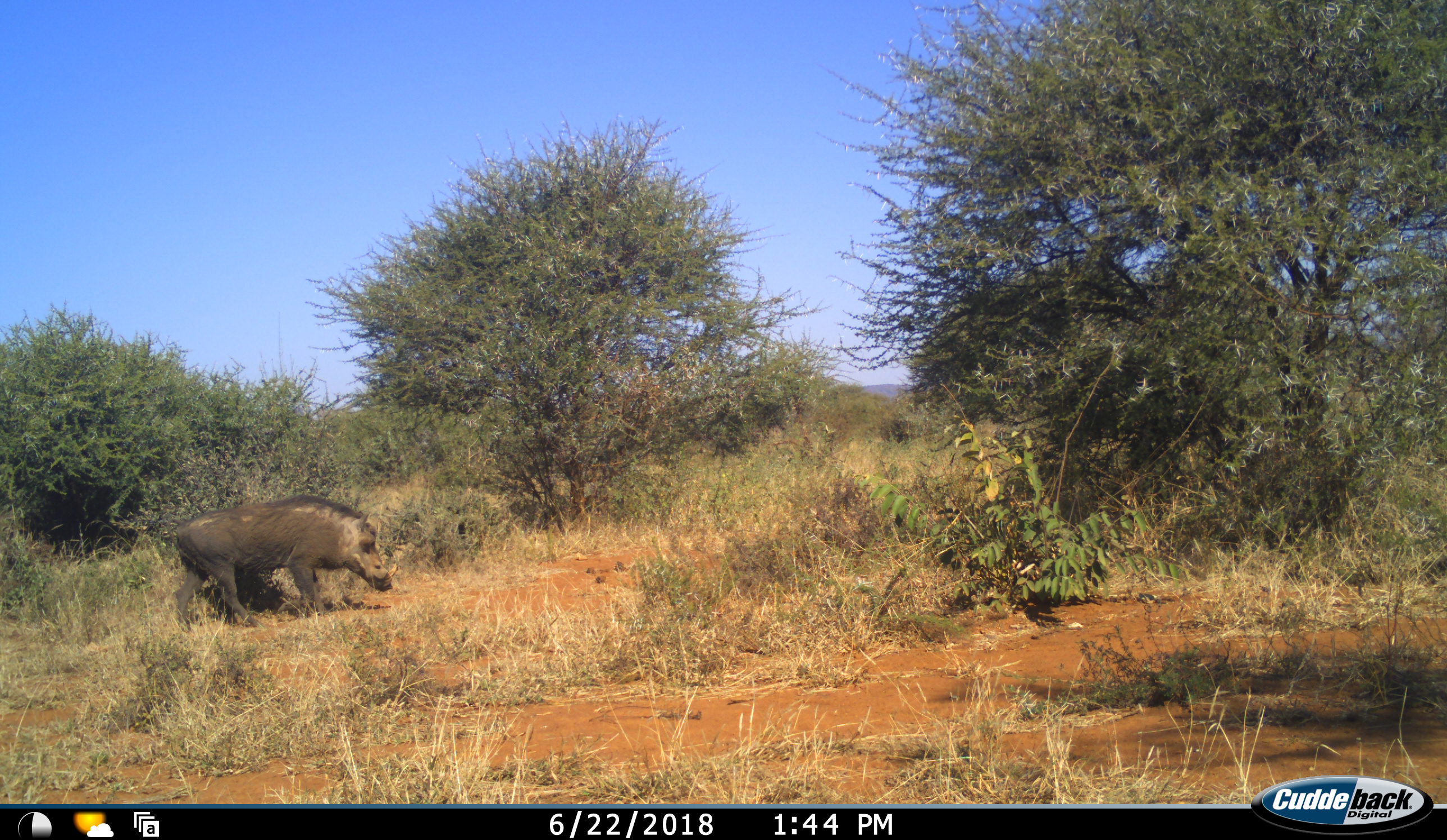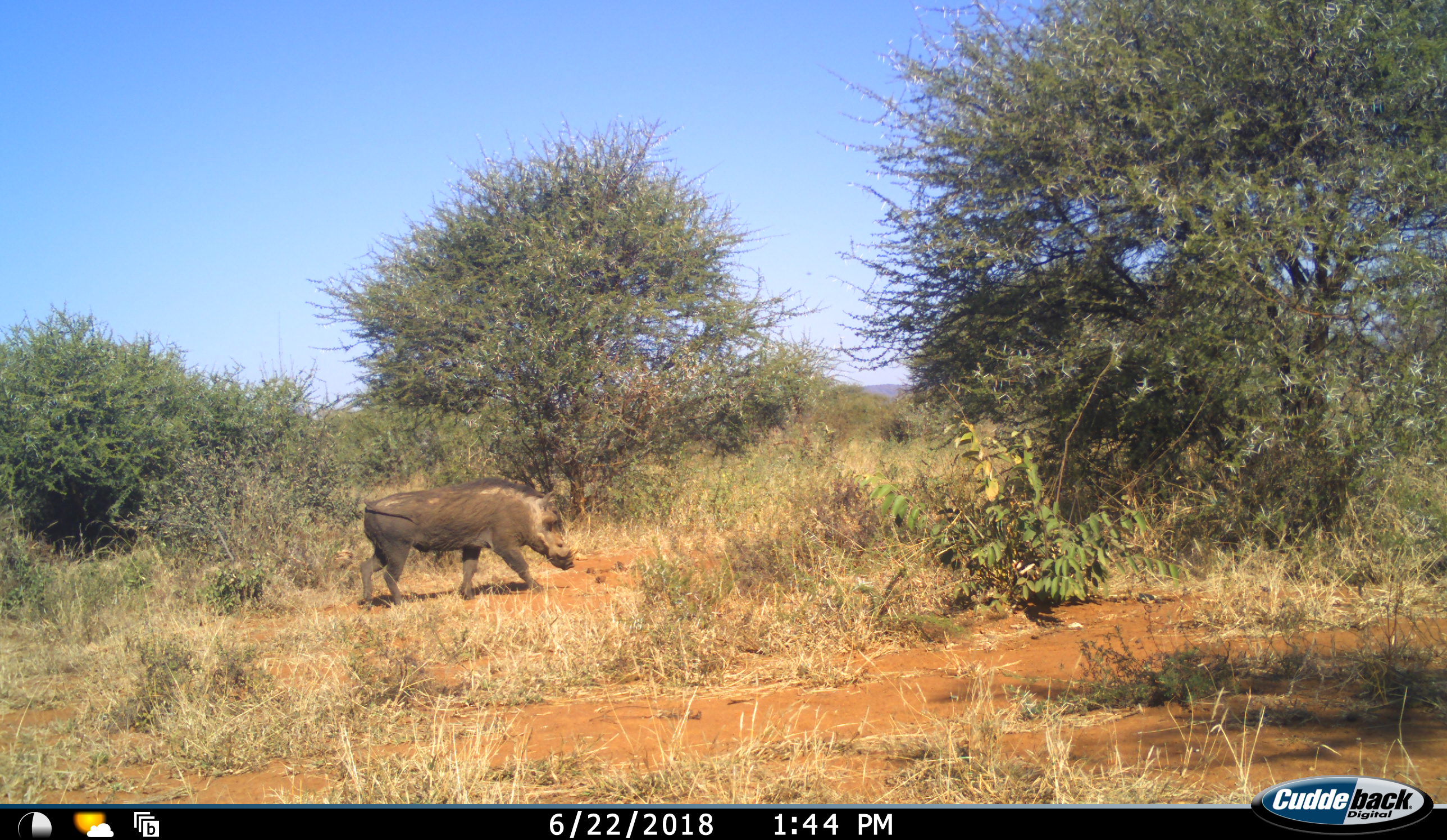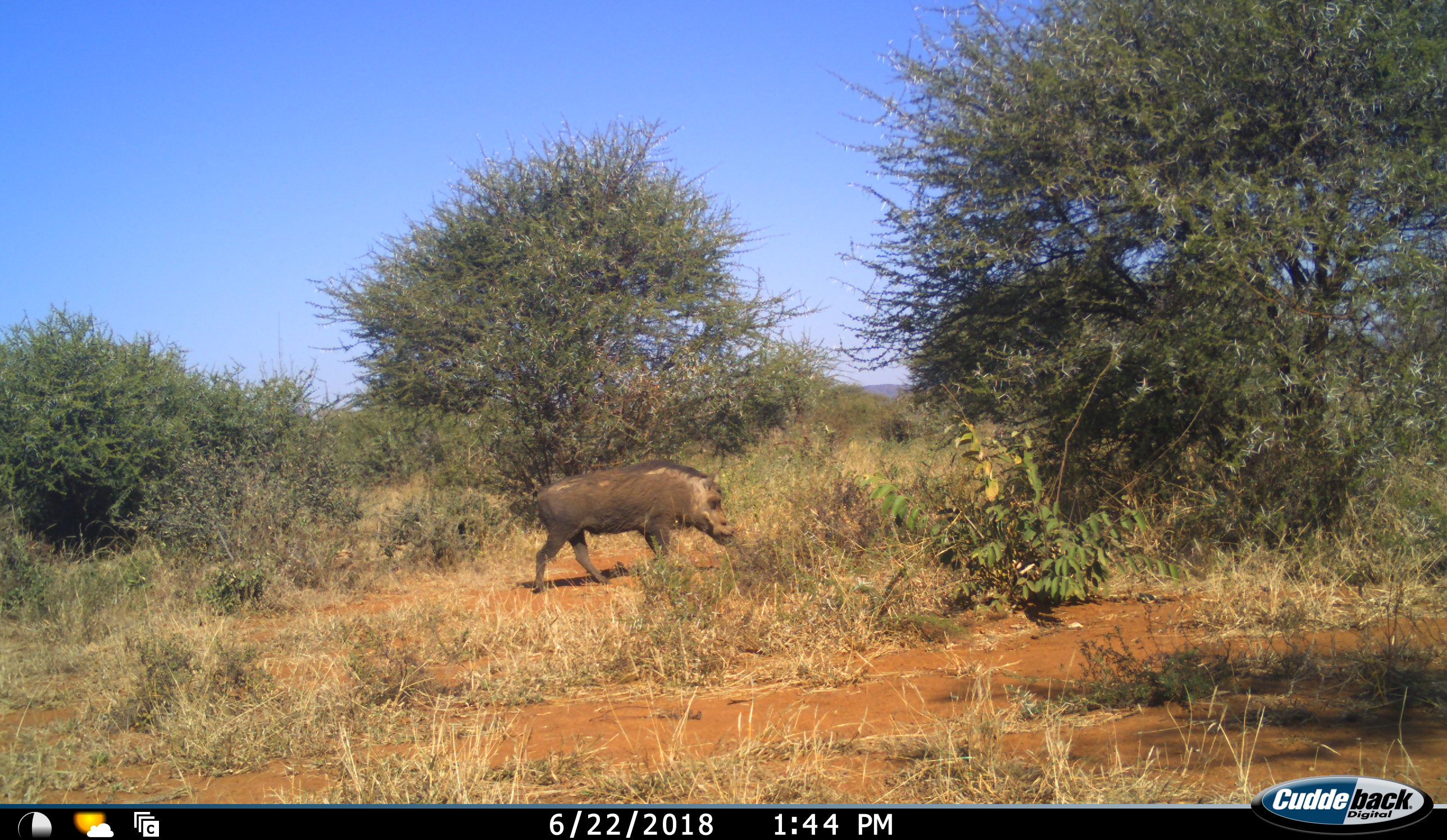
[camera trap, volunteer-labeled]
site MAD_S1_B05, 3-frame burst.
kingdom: Animalia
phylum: Chordata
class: Mammalia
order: Artiodactyla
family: Suidae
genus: Phacochoerus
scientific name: Phacochoerus africanus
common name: warthog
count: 1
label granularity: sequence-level